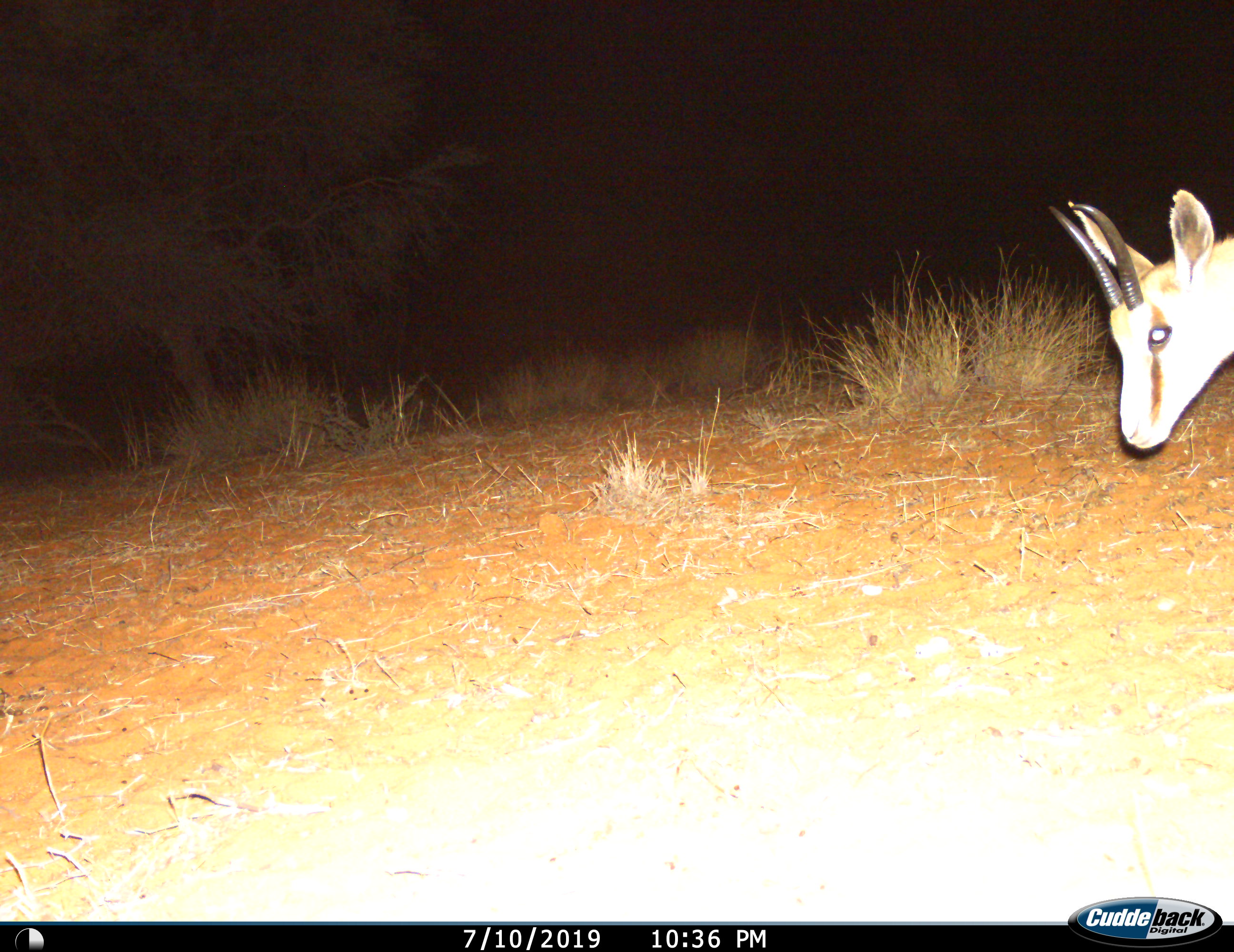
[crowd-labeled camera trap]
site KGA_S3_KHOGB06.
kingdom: Animalia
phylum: Chordata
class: Mammalia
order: Artiodactyla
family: Bovidae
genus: Antidorcas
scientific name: Antidorcas marsupialis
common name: springbok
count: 1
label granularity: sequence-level